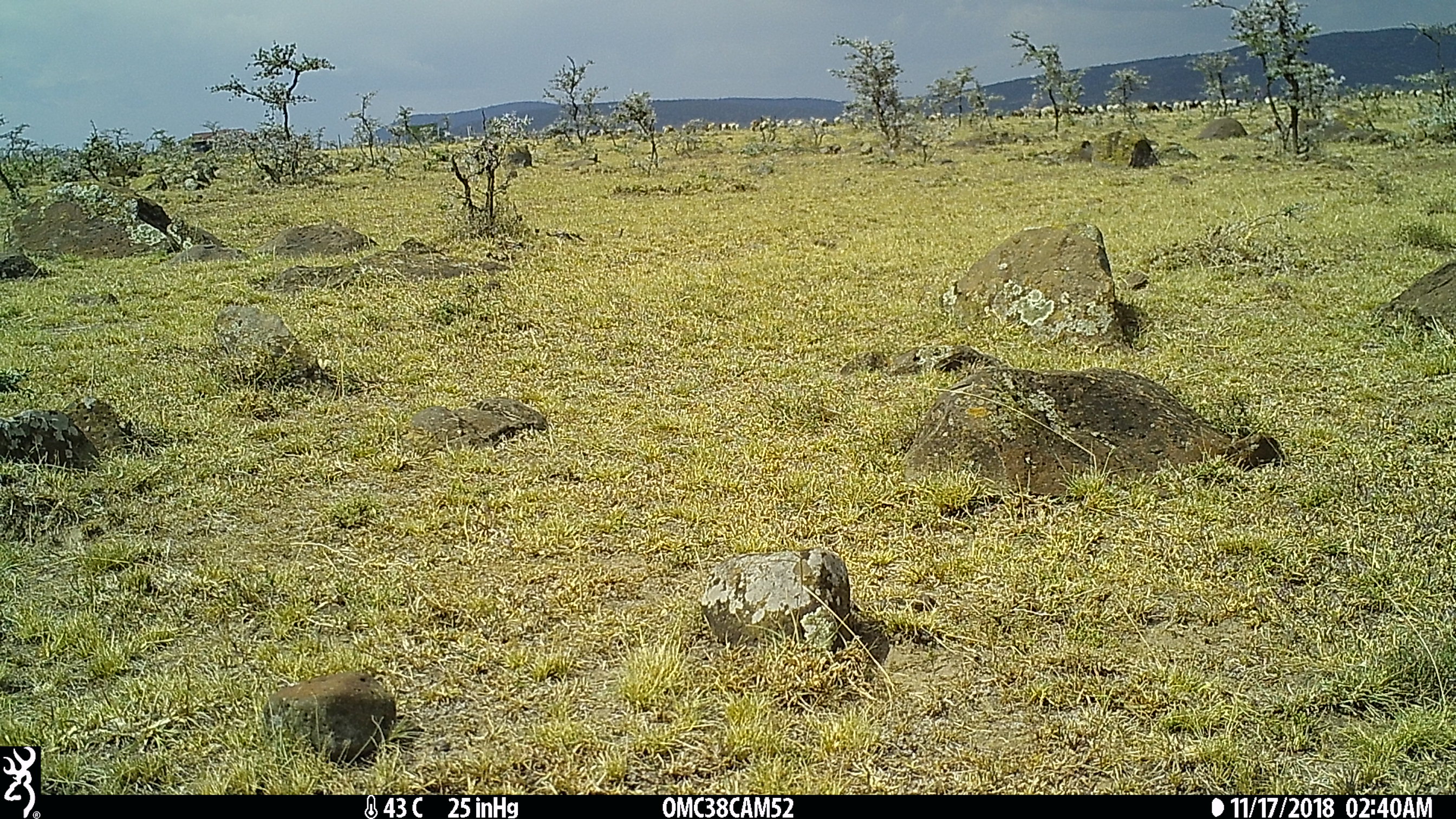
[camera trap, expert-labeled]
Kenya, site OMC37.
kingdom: Animalia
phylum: Chordata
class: Mammalia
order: Artiodactyla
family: Bovidae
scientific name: Bovidae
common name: sheep or goat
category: shoat